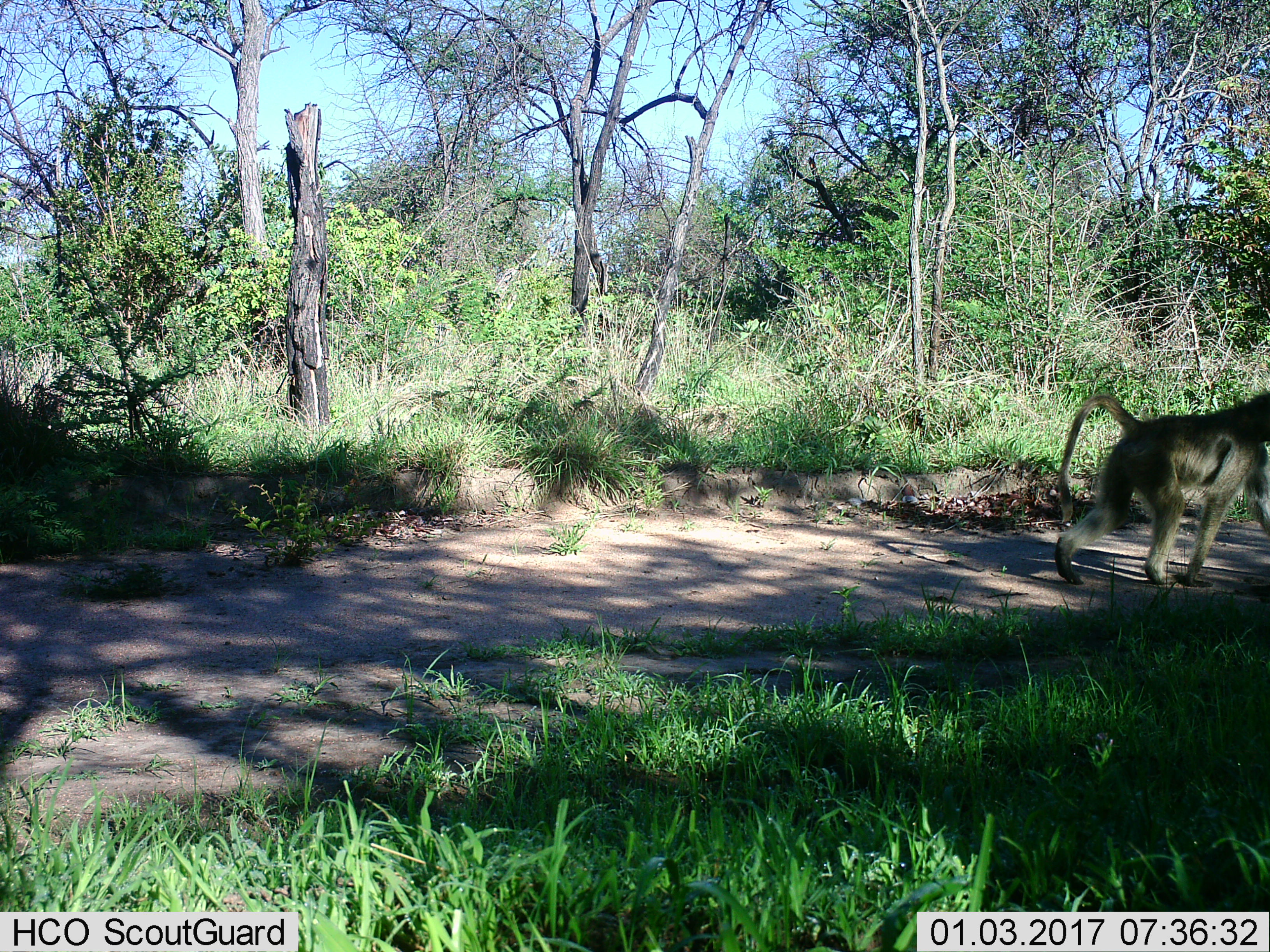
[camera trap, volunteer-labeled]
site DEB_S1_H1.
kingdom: Animalia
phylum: Chordata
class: Mammalia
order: Primates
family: Cercopithecidae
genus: Papio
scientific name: Papio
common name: baboon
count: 1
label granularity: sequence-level